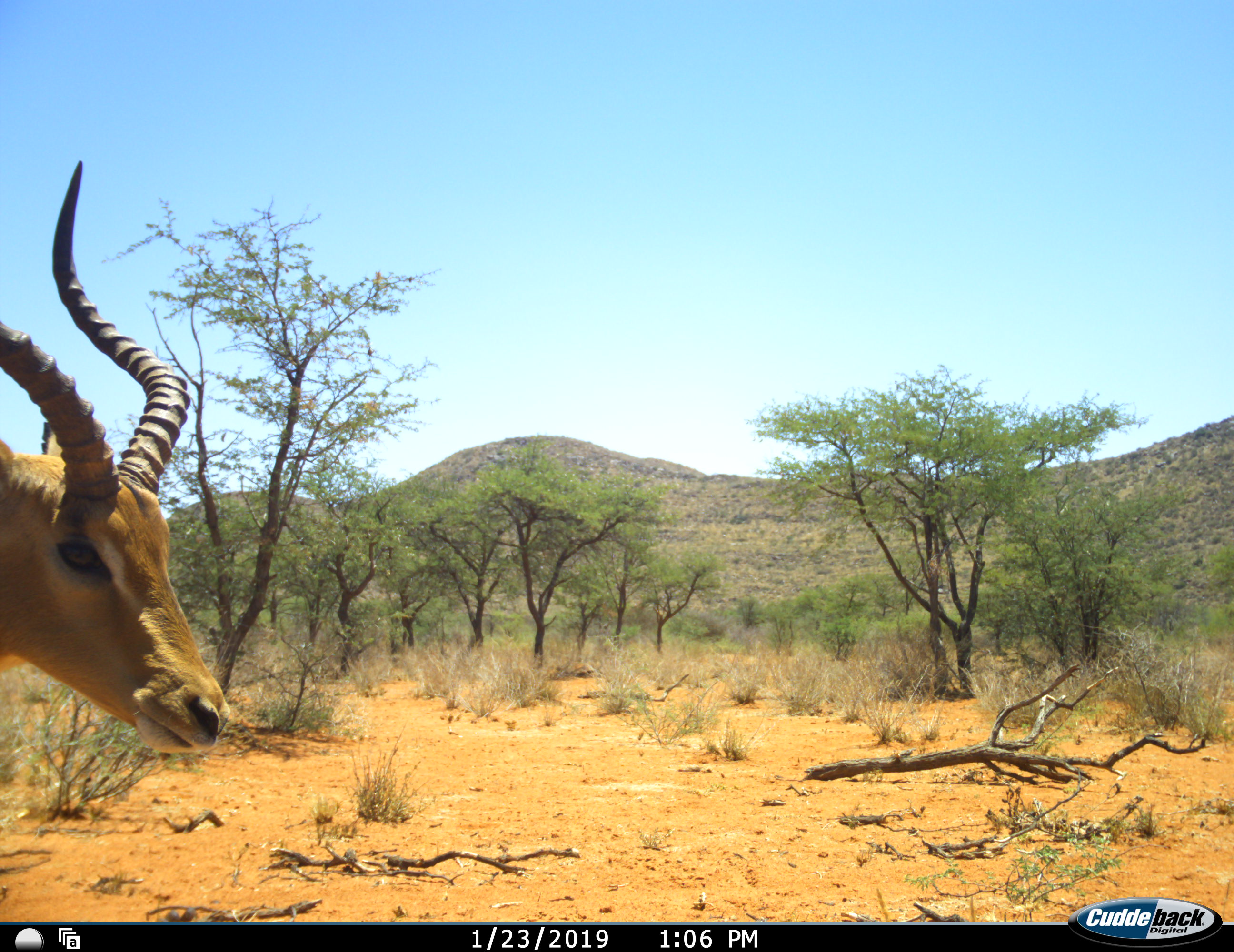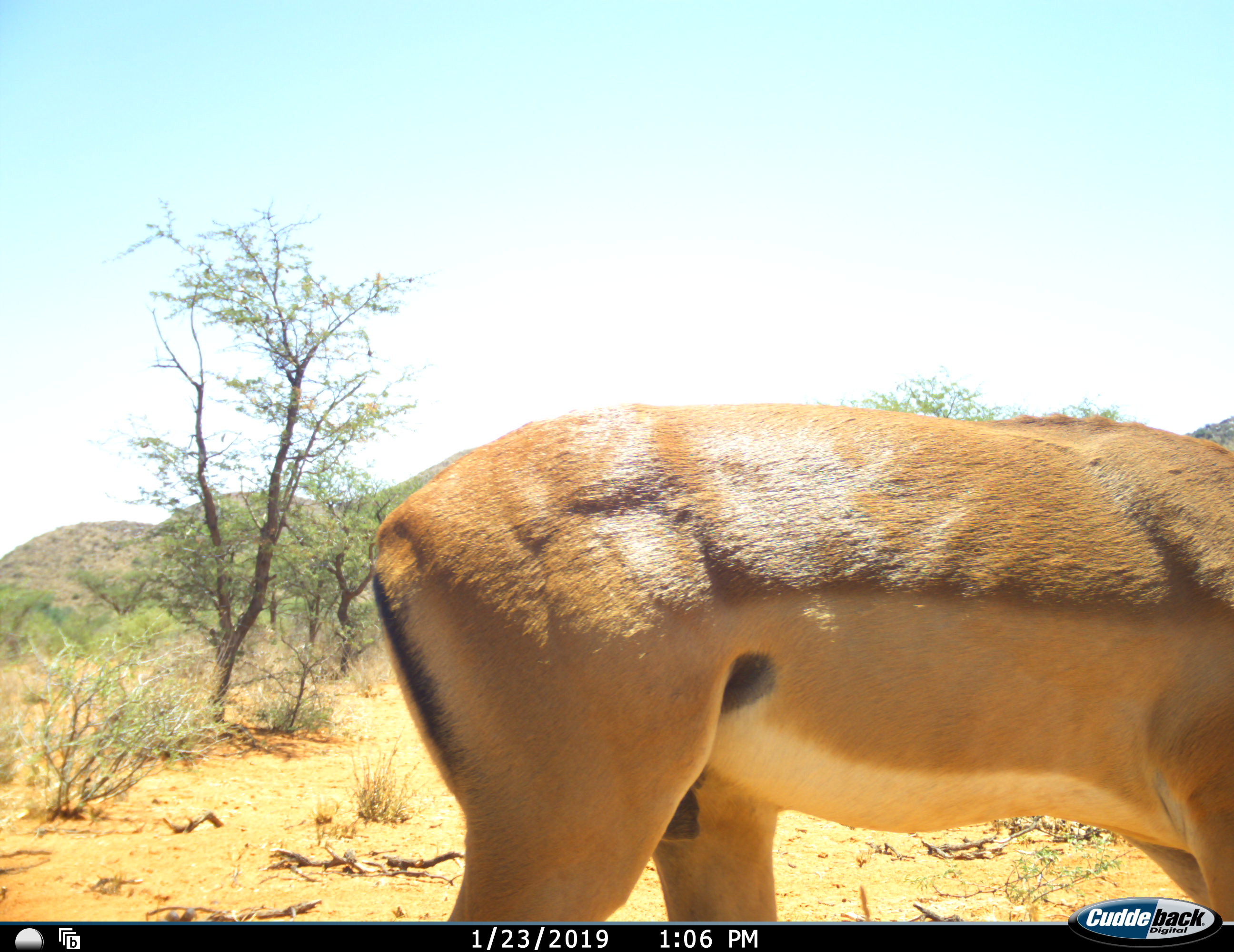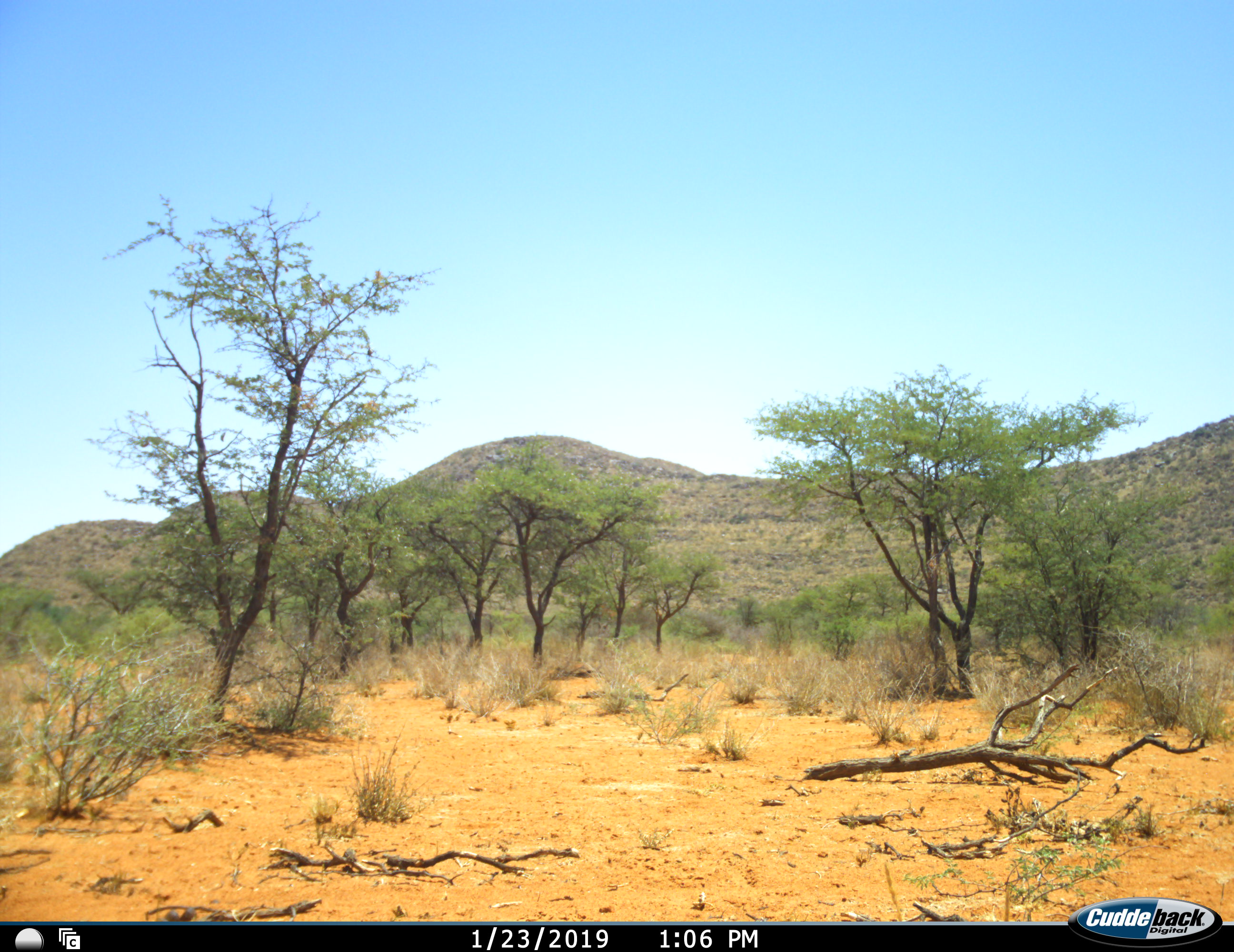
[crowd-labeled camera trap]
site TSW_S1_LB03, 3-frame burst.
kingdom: Animalia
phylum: Chordata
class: Mammalia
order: Artiodactyla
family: Bovidae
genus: Aepyceros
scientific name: Aepyceros melampus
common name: impala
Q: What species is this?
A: Impala (Aepyceros melampus).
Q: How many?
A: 1.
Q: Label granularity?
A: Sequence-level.